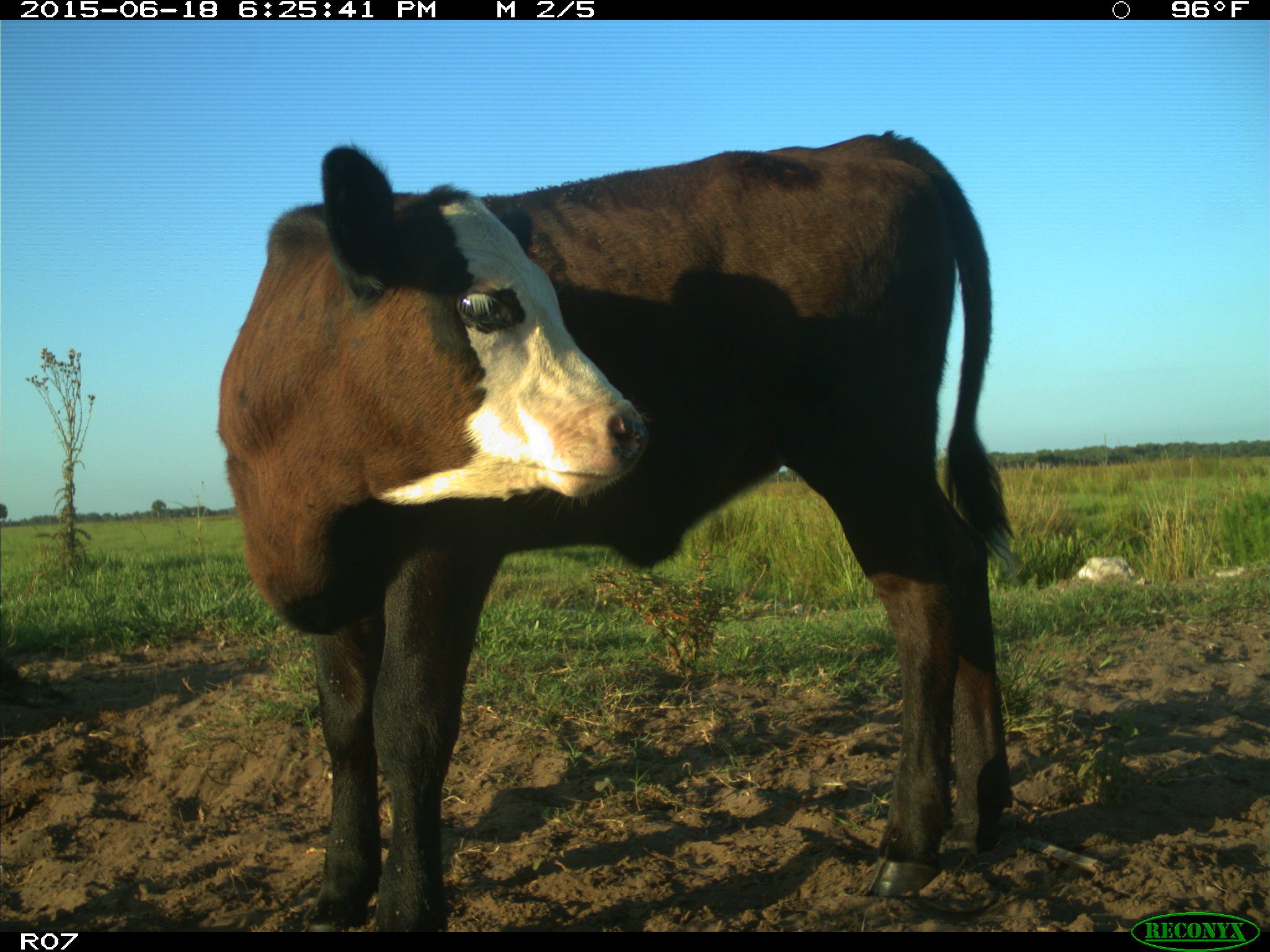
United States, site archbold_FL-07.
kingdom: Animalia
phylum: Chordata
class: Mammalia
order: Artiodactyla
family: Bovidae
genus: Bos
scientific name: Bos taurus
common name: domestic cow